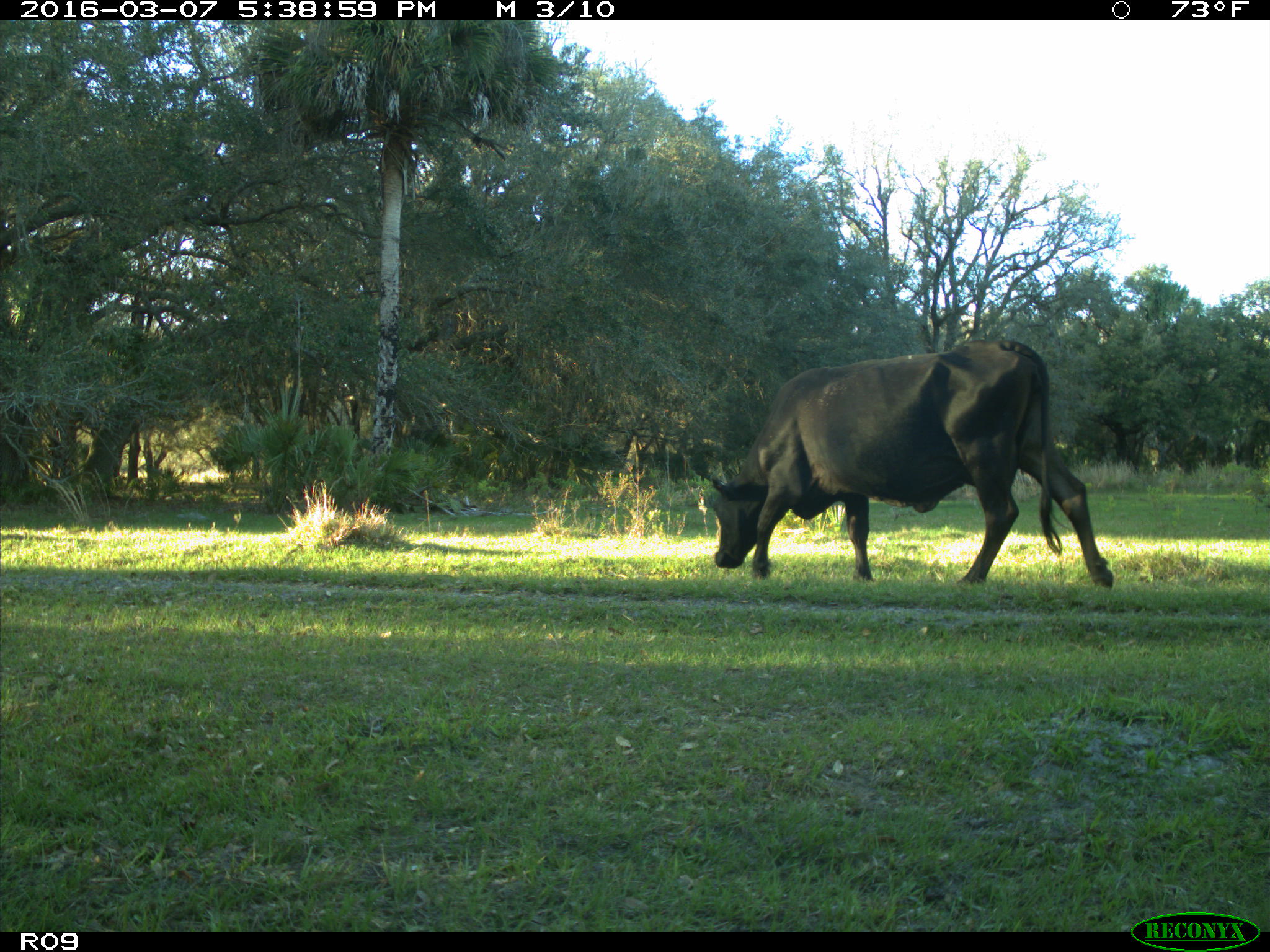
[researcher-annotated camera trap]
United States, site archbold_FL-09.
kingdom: Animalia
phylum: Chordata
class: Mammalia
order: Artiodactyla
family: Bovidae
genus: Bos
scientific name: Bos taurus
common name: domestic cow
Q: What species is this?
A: Bos taurus (domestic cow).